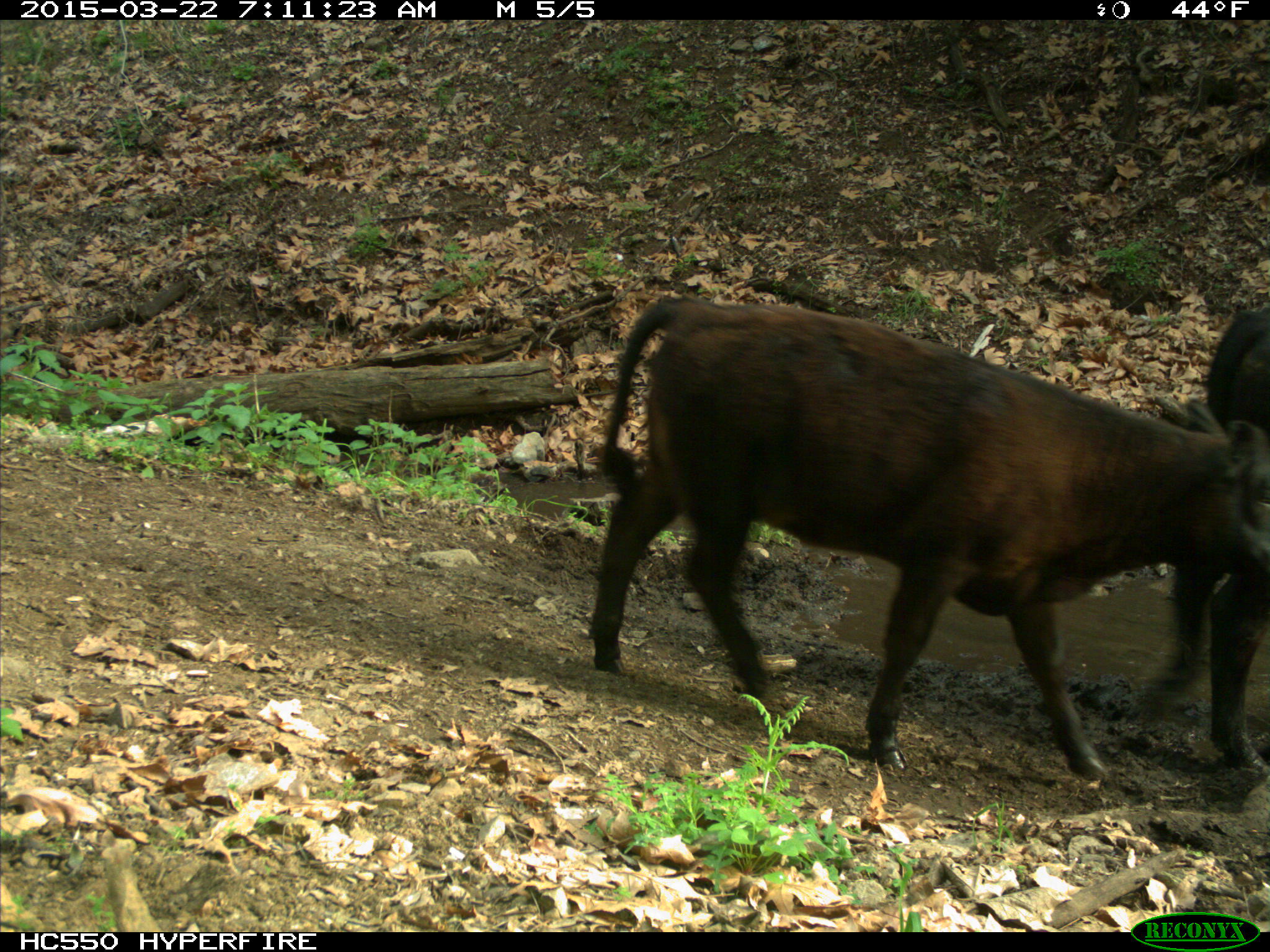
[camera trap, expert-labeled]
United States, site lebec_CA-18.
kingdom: Animalia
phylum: Chordata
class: Mammalia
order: Artiodactyla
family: Bovidae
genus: Bos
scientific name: Bos taurus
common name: domestic cow